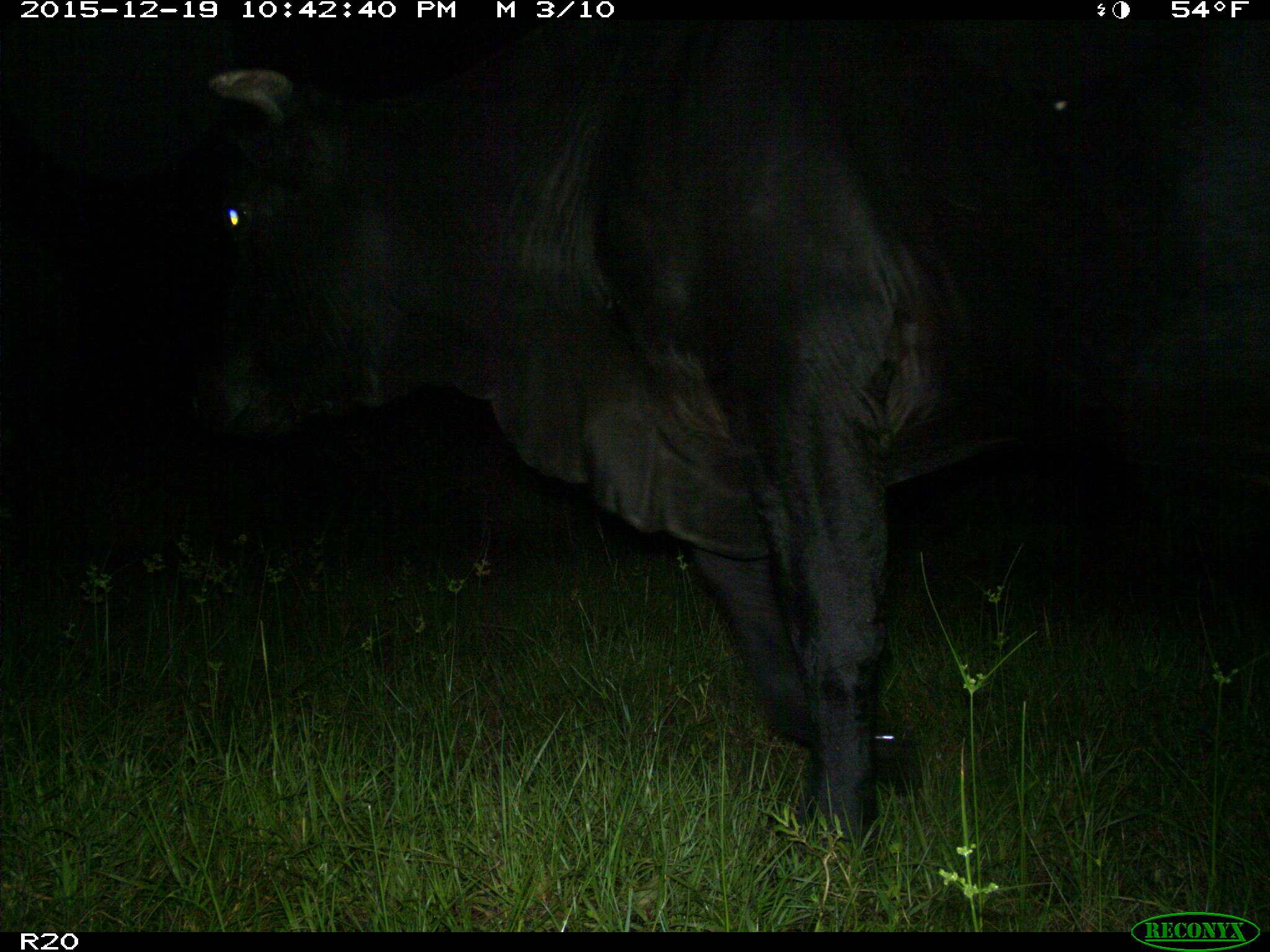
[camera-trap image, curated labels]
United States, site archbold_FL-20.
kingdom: Animalia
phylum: Chordata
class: Mammalia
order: Artiodactyla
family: Bovidae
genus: Bos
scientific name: Bos taurus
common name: domestic cow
Bos taurus (domestic cow).